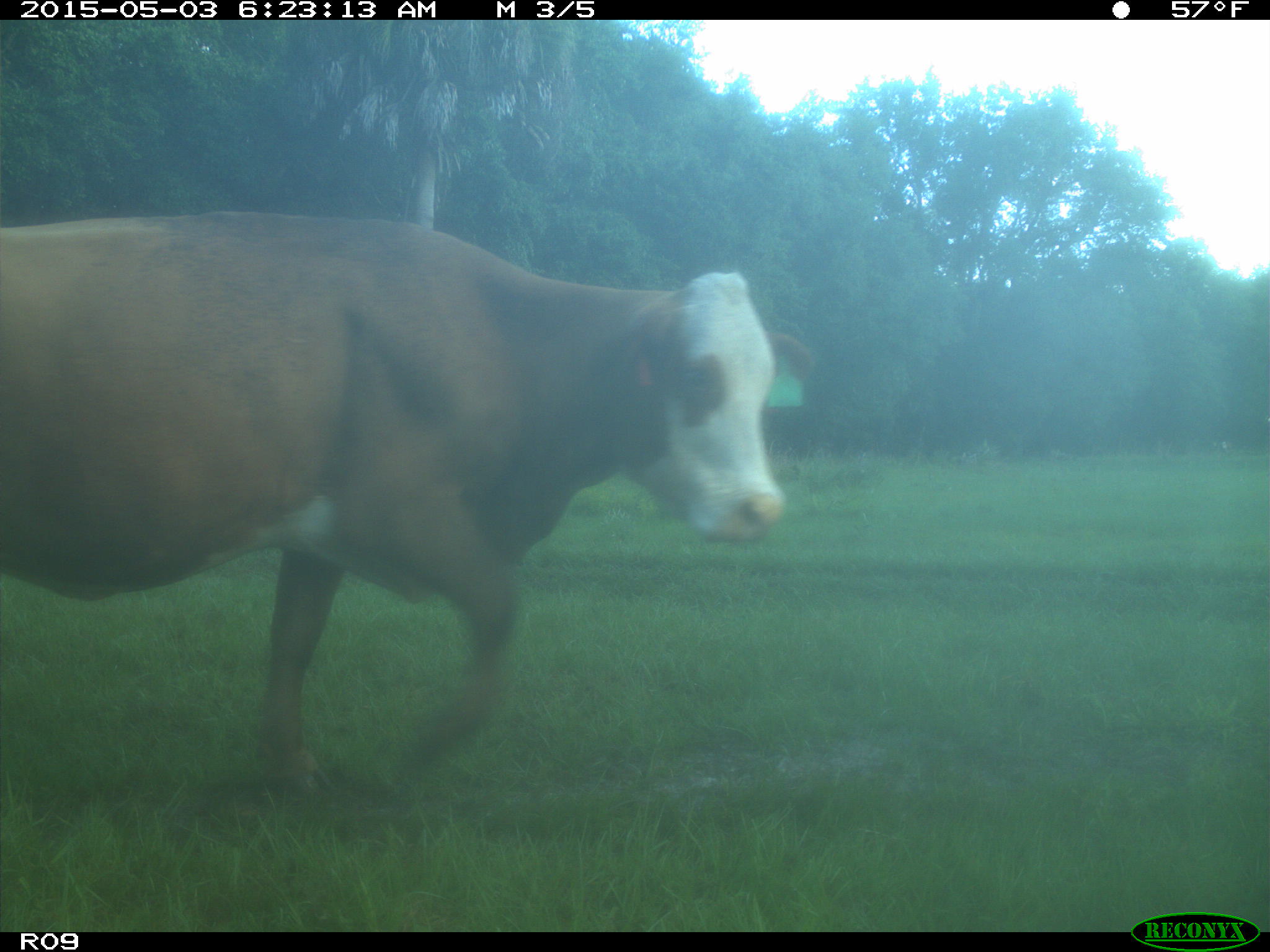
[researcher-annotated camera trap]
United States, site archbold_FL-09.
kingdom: Animalia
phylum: Chordata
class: Mammalia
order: Artiodactyla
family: Bovidae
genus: Bos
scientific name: Bos taurus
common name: domestic cow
Bos taurus (domestic cow).